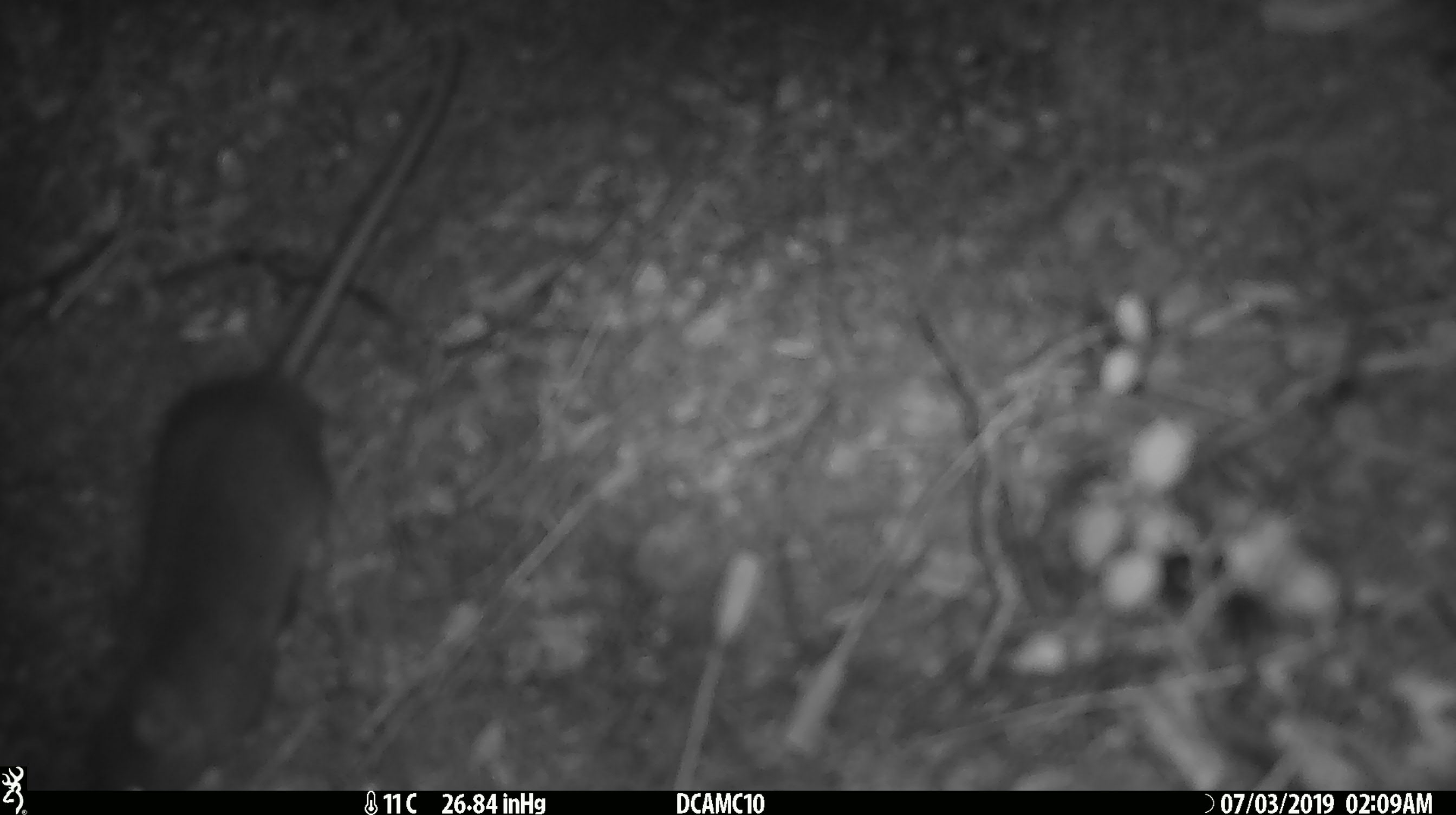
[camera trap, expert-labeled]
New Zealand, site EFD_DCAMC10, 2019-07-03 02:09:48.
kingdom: Animalia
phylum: Chordata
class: Mammalia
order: Rodentia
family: Muridae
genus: Mus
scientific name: Mus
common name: mouse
Mouse (Mus).